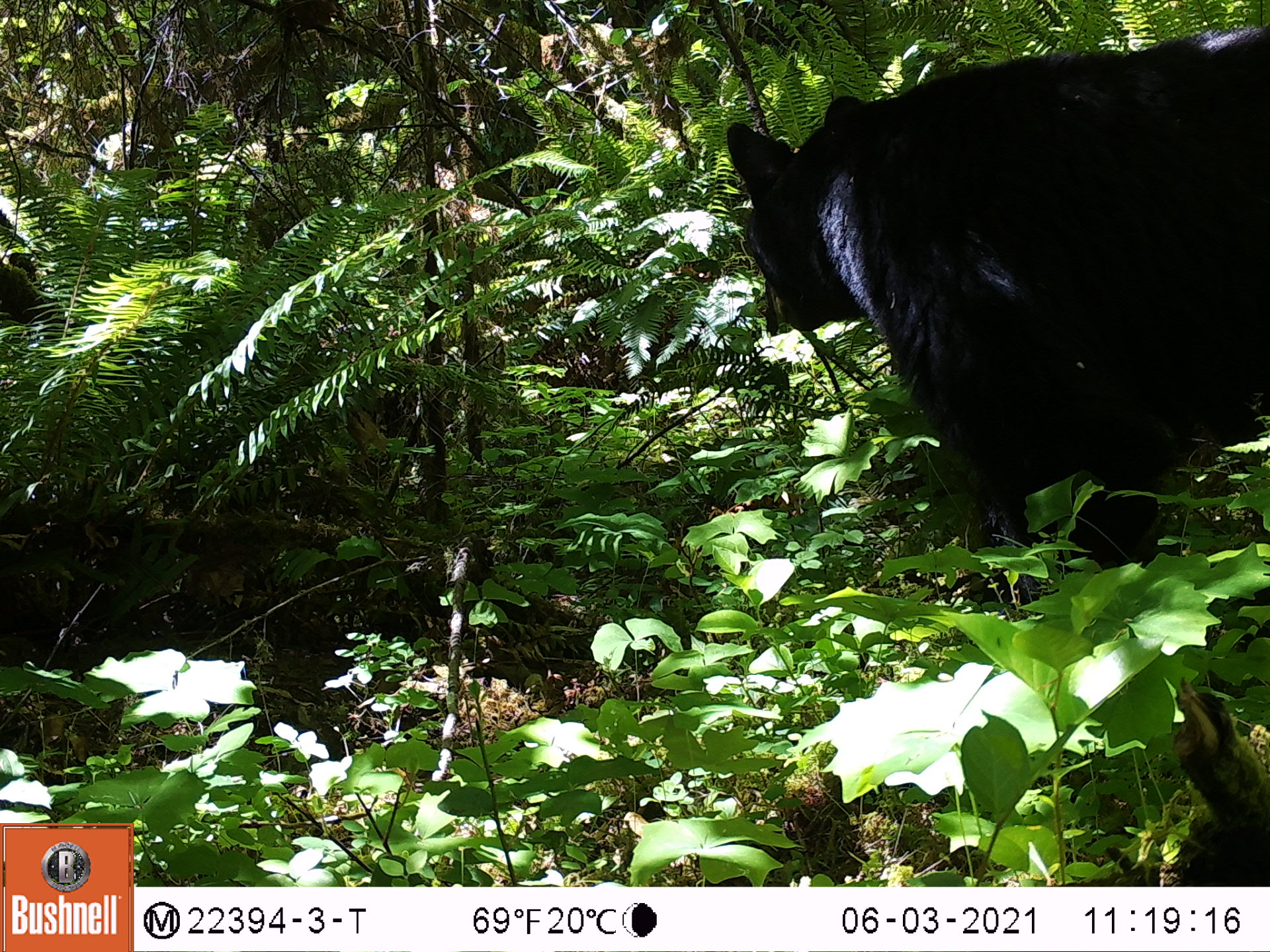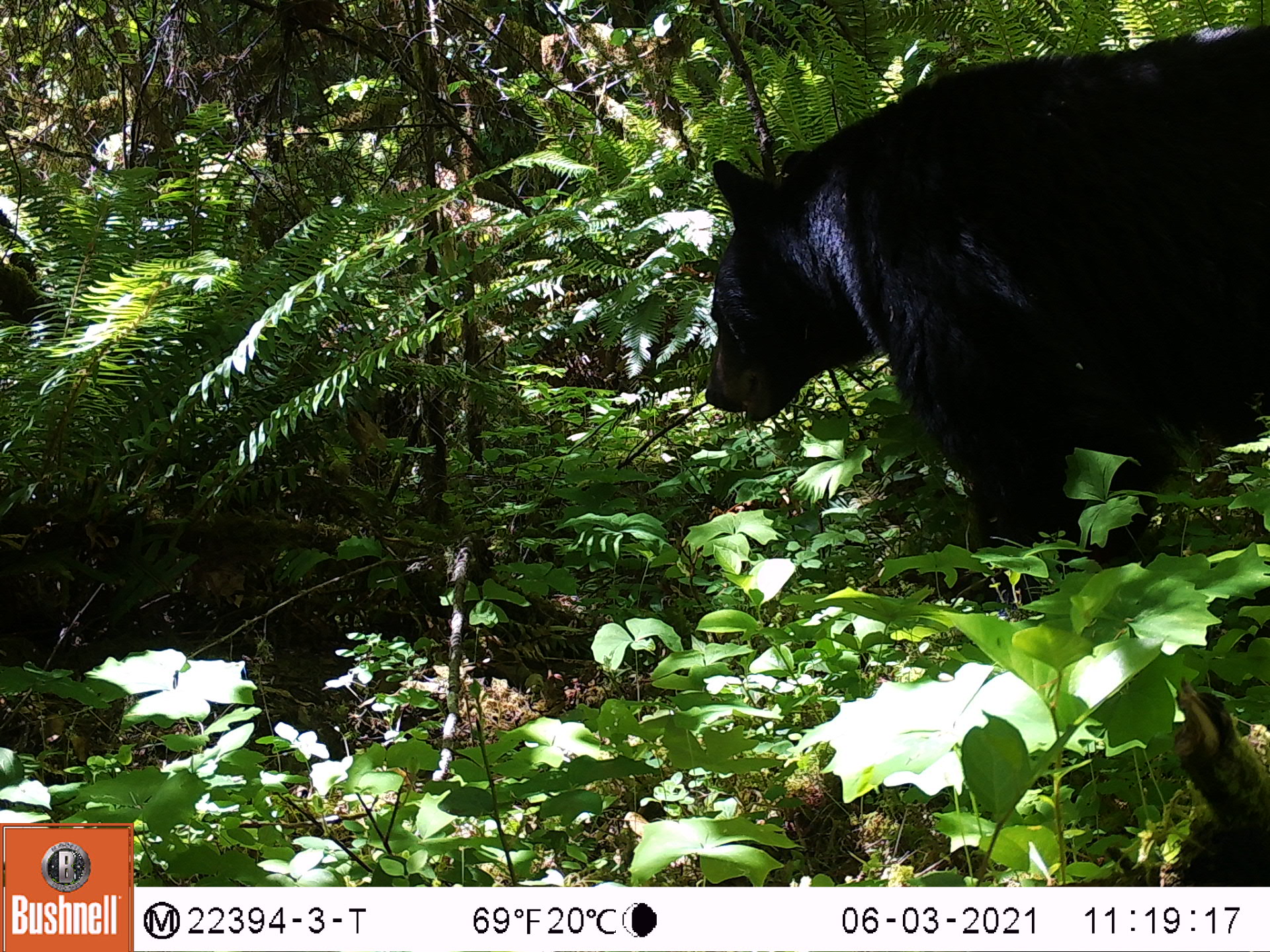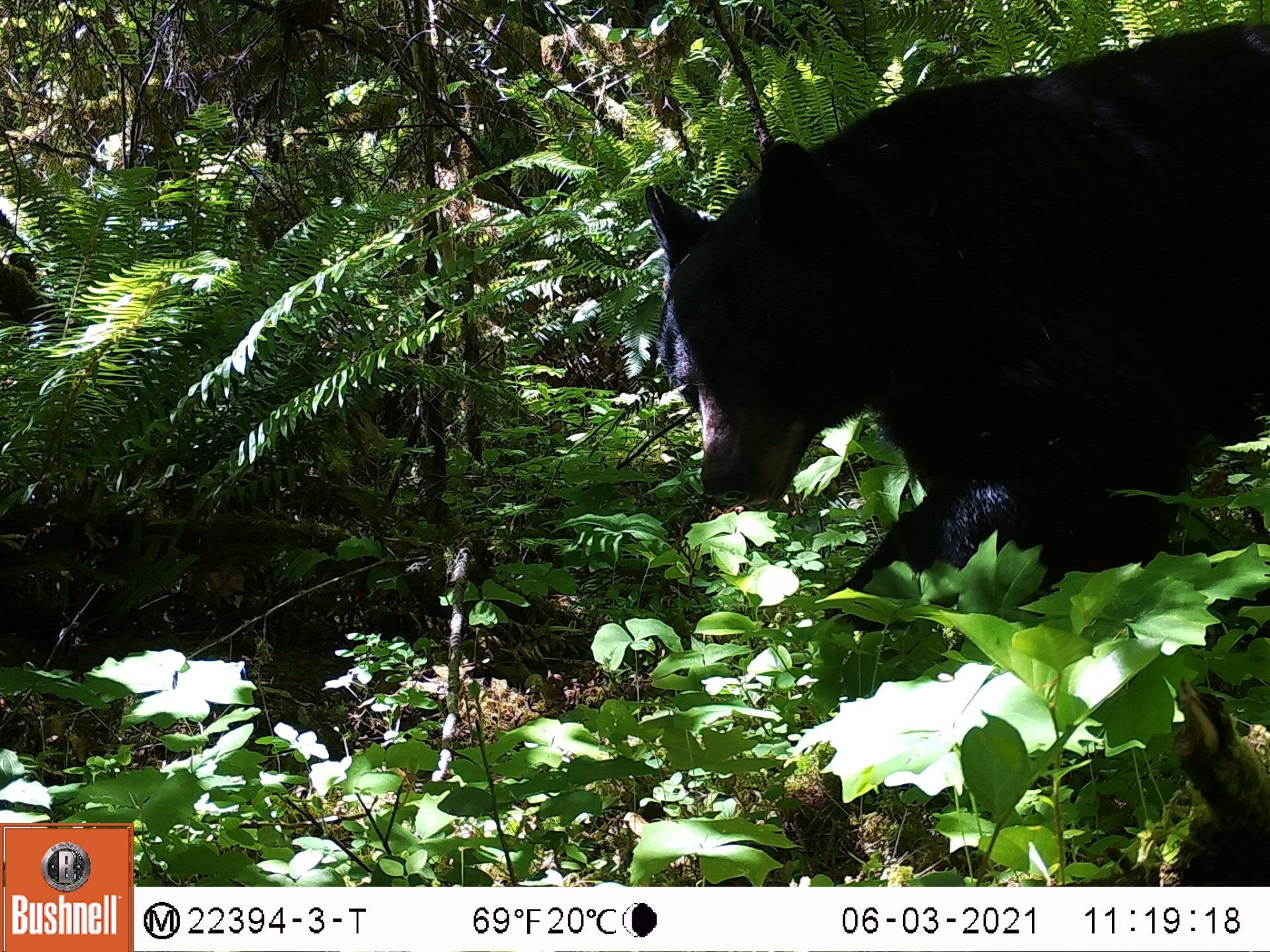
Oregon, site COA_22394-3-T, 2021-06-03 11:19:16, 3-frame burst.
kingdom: Animalia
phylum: Chordata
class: Mammalia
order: Carnivora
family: Ursidae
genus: Ursus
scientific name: Ursus americanus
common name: american black bear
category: black bear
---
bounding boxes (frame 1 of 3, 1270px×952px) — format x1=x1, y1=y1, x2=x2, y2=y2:
black bear: x1=700, y1=9, x2=1269, y2=676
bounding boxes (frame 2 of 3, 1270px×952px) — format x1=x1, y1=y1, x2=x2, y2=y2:
black bear: x1=682, y1=3, x2=1269, y2=670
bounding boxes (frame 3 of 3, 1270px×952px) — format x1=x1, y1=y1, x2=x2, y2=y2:
black bear: x1=627, y1=6, x2=1267, y2=711